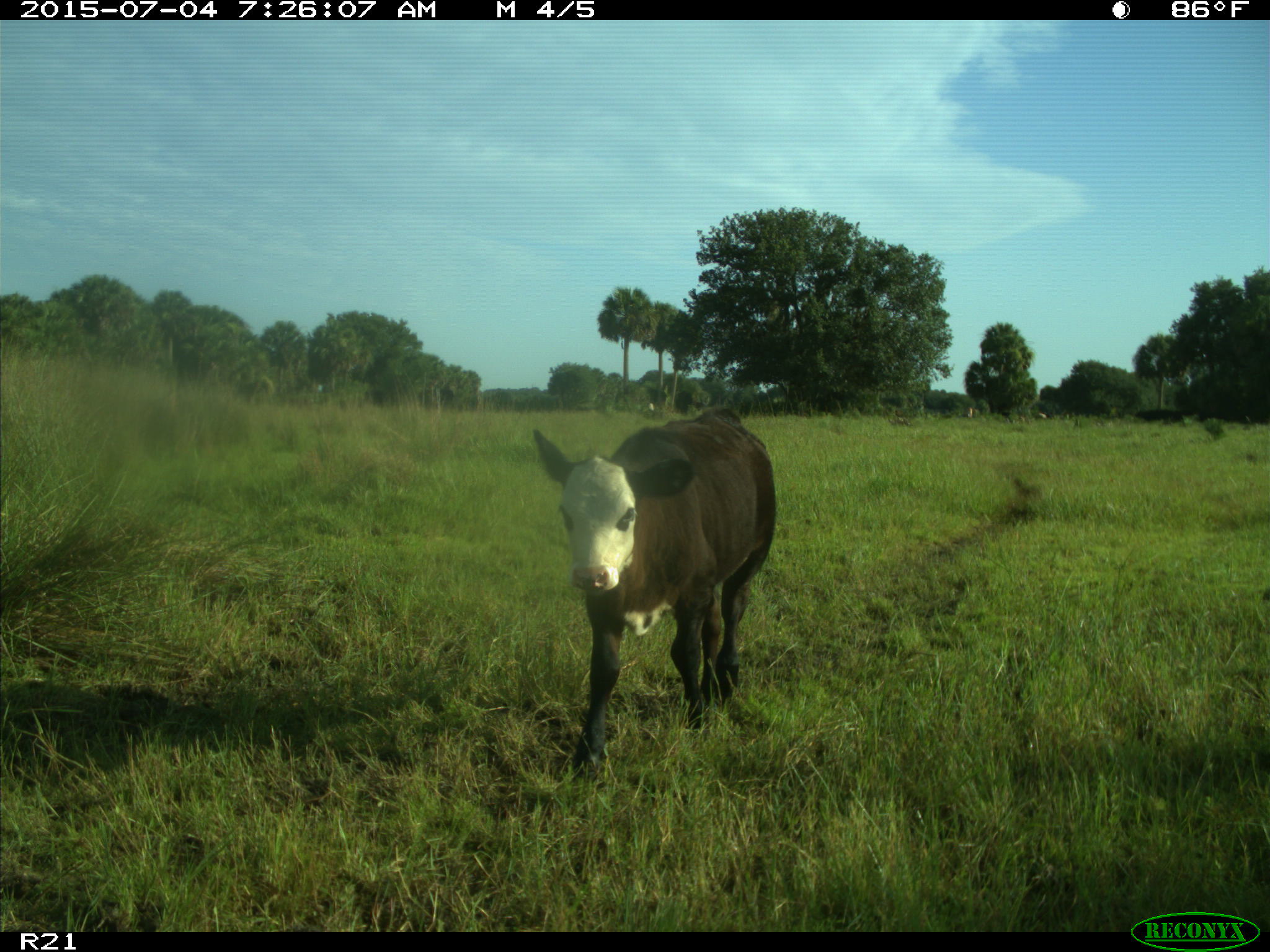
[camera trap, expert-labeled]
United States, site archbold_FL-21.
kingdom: Animalia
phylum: Chordata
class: Mammalia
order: Artiodactyla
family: Bovidae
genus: Bos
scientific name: Bos taurus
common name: domestic cow